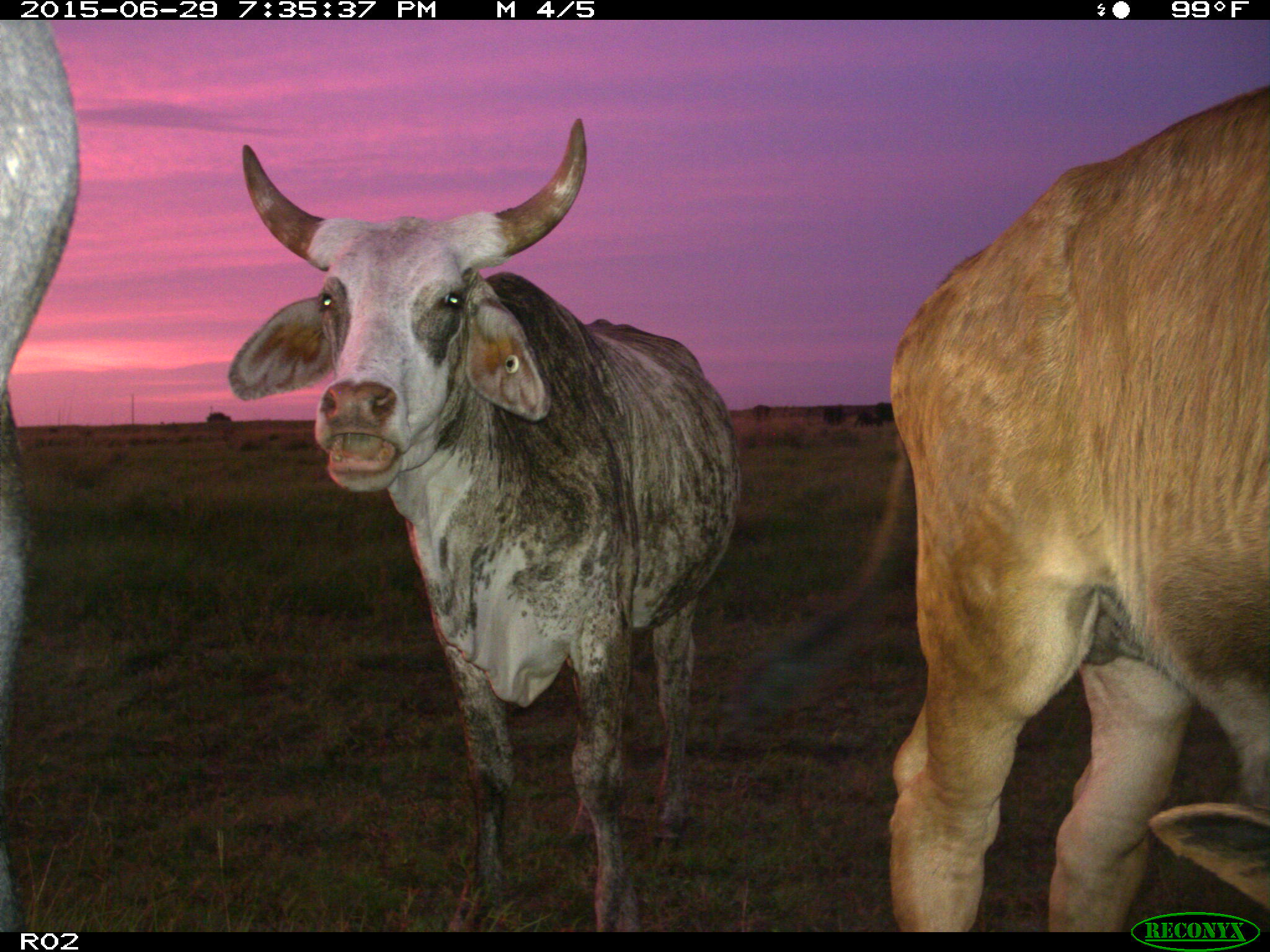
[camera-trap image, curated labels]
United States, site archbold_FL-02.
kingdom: Animalia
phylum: Chordata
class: Mammalia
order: Artiodactyla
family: Bovidae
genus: Bos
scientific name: Bos taurus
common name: domestic cow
Bos taurus (domestic cow).